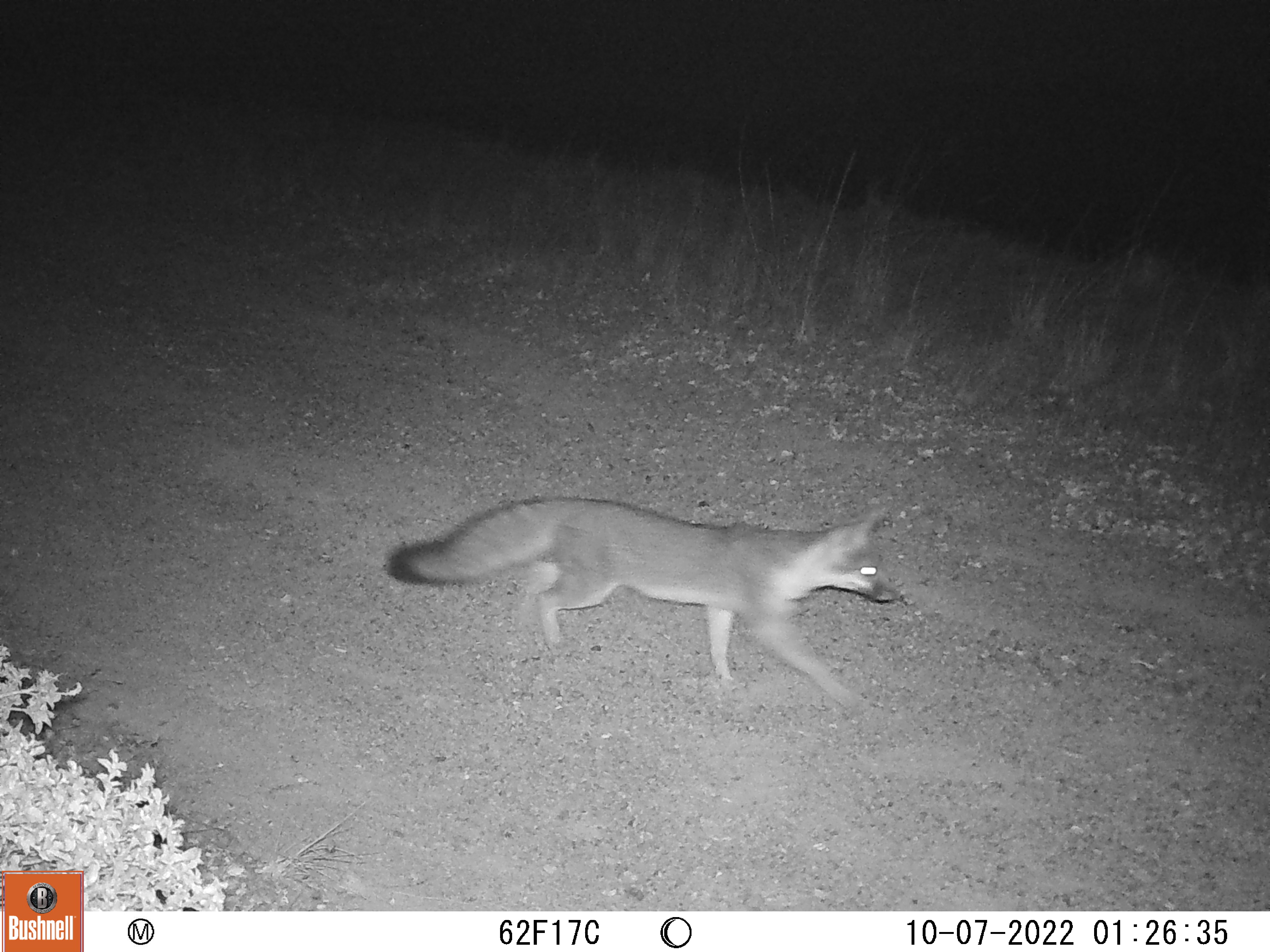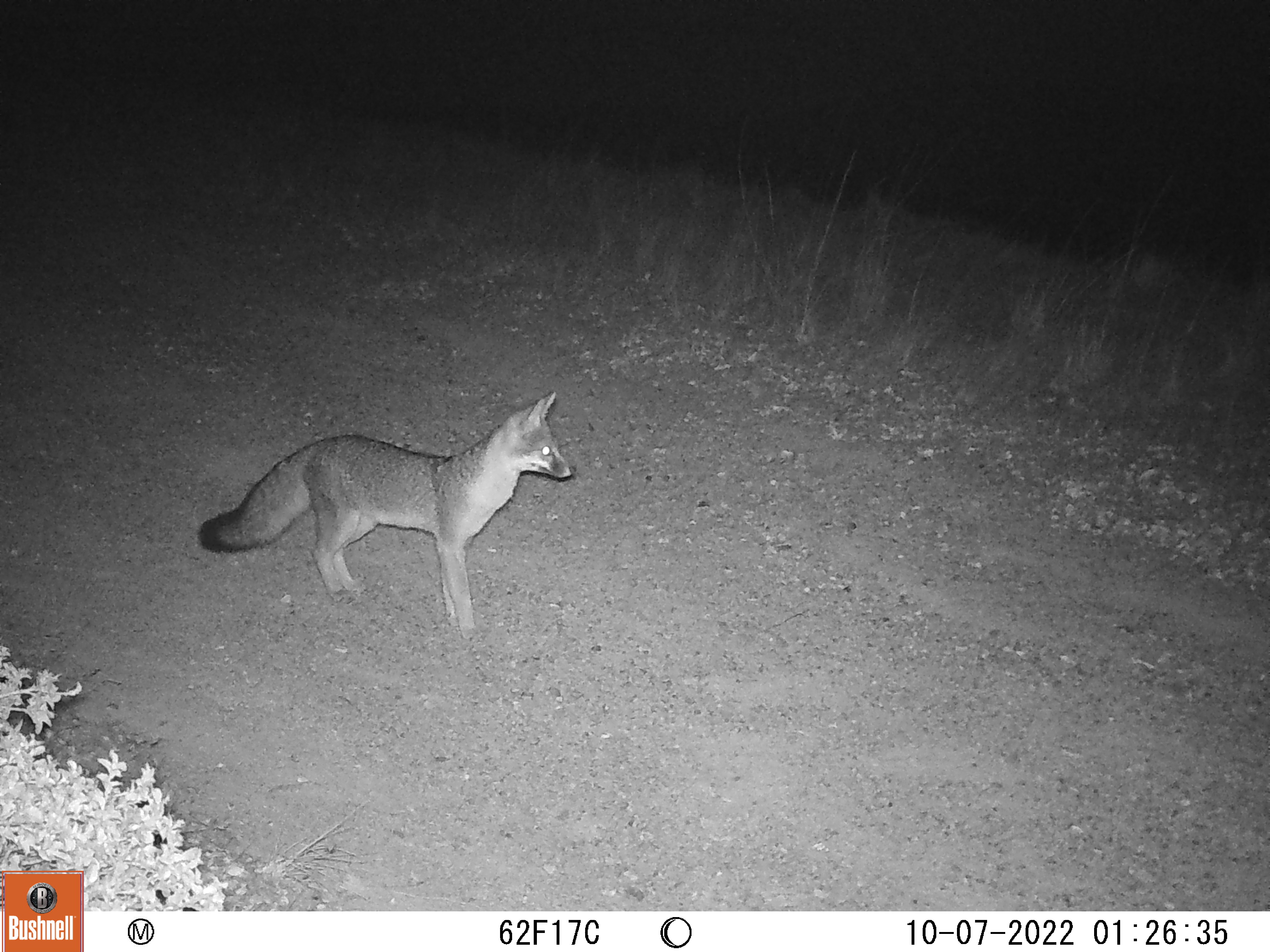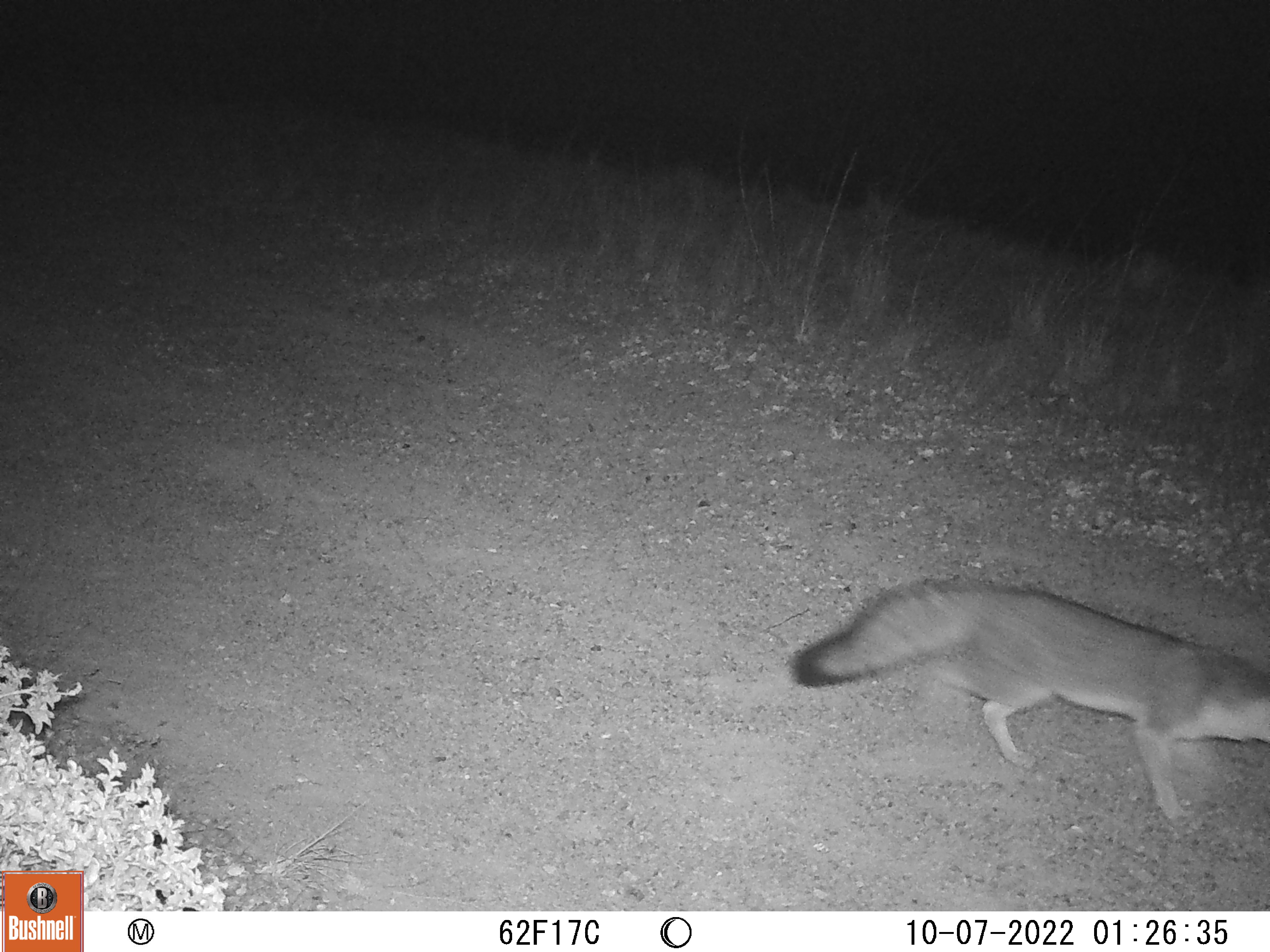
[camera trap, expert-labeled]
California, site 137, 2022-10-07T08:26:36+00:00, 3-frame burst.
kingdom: Animalia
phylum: Chordata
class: Mammalia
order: Carnivora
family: Canidae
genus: Urocyon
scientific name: Urocyon cinereoargenteus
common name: gray fox